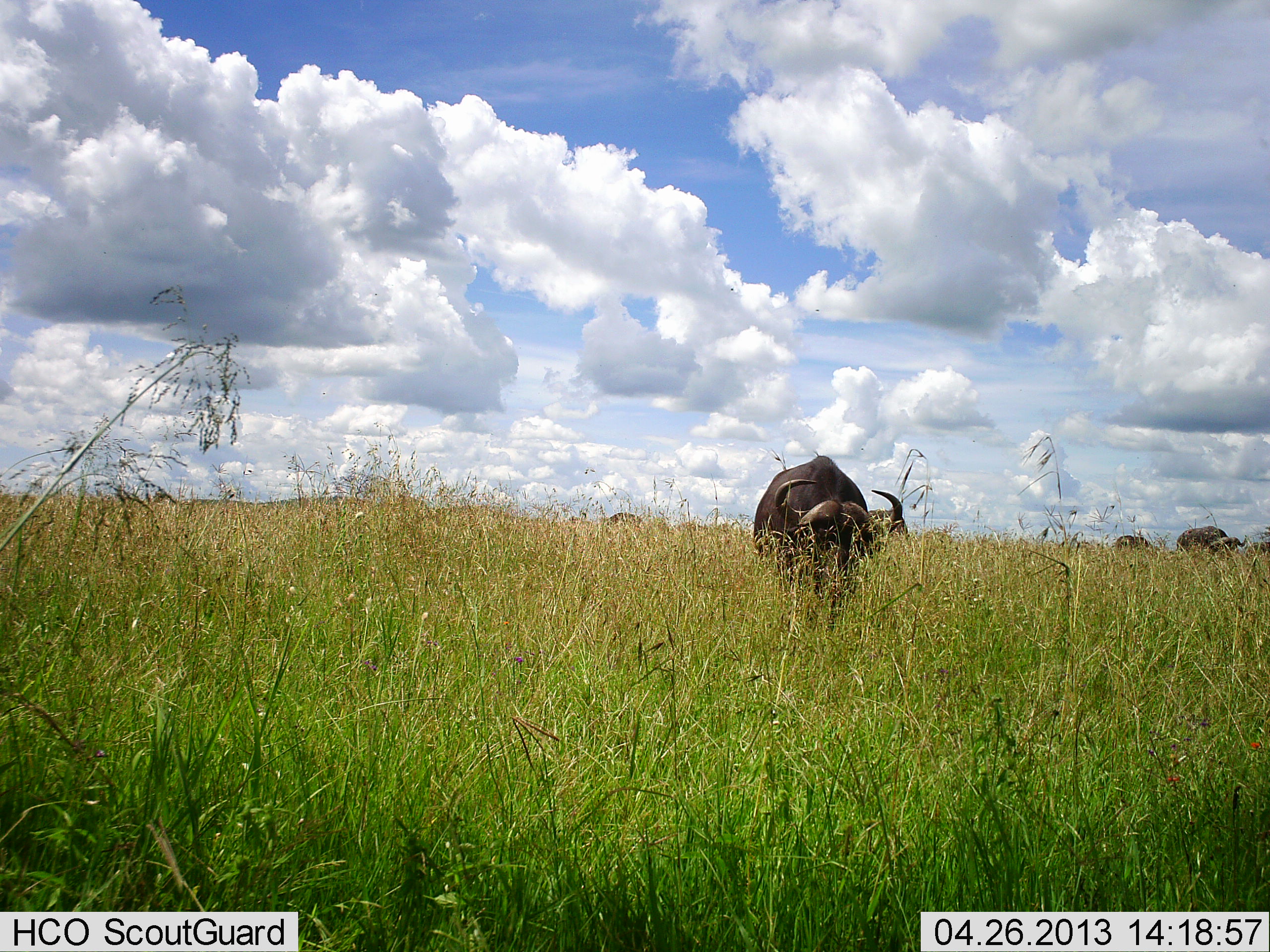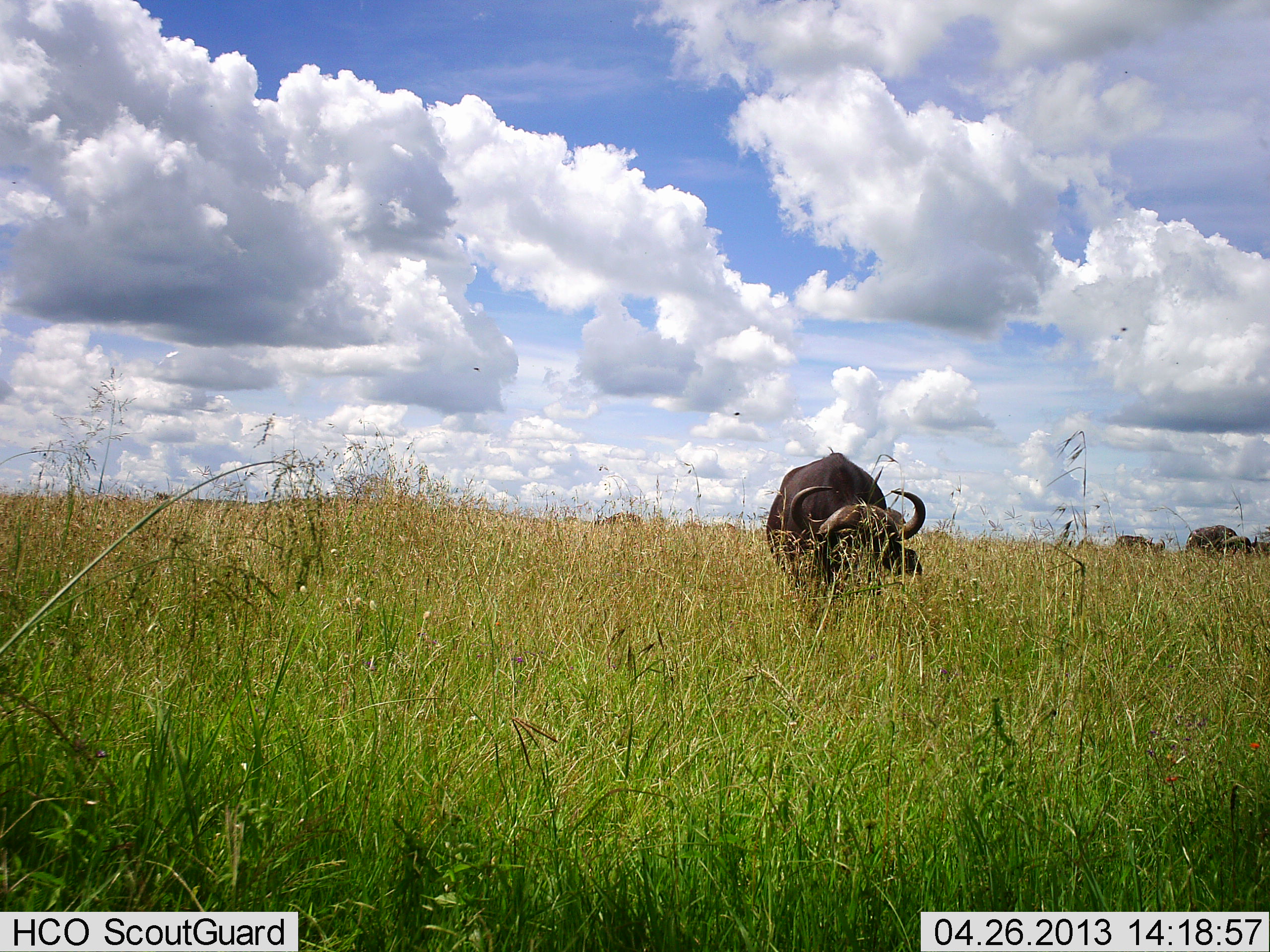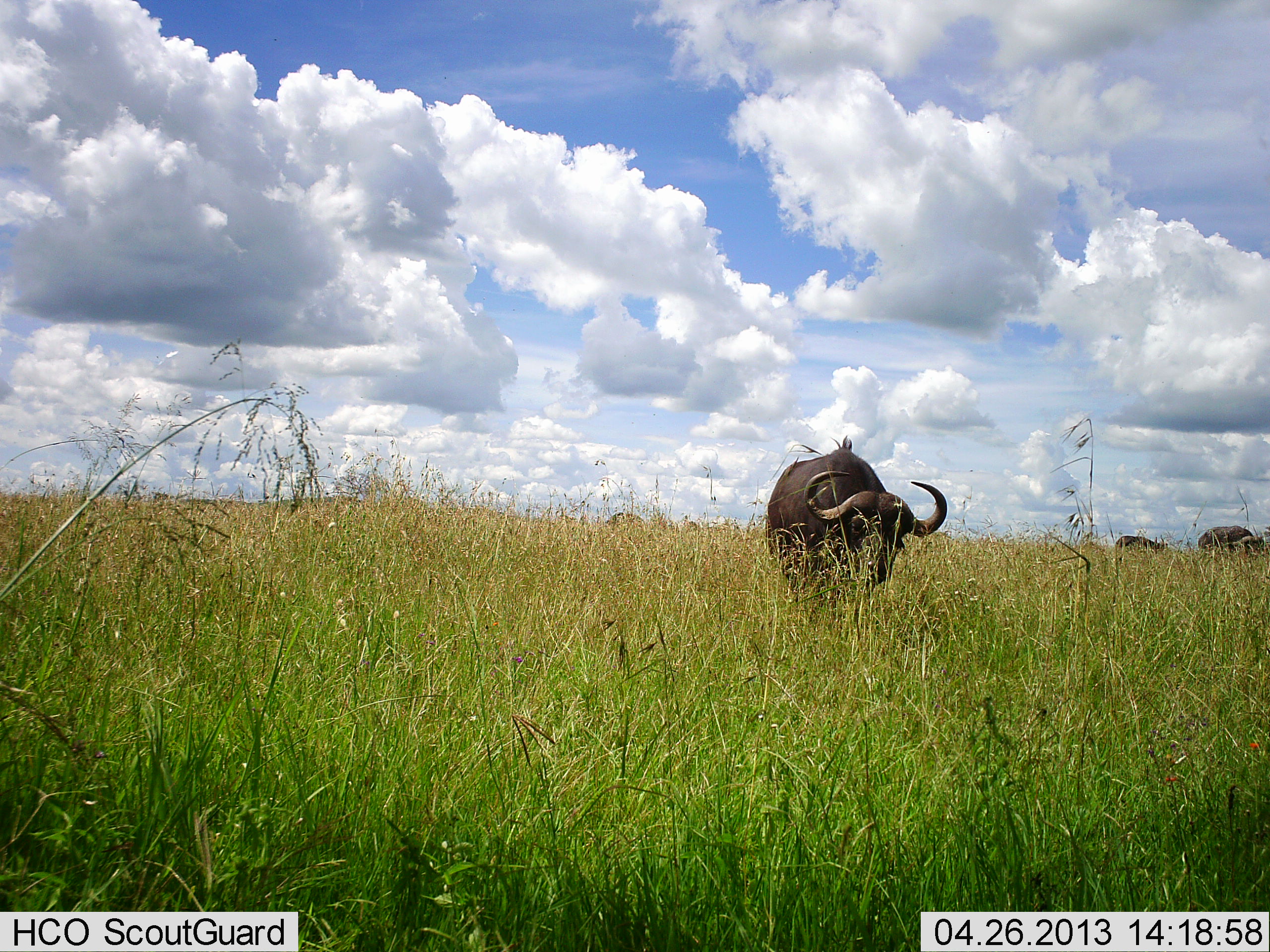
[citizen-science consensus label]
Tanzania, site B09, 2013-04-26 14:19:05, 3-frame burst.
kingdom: Animalia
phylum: Chordata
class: Mammalia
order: Artiodactyla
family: Bovidae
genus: Syncerus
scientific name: Syncerus caffer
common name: cape buffalo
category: buffalo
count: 3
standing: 38%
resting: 0%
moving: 34%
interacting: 0%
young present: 0%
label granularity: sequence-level